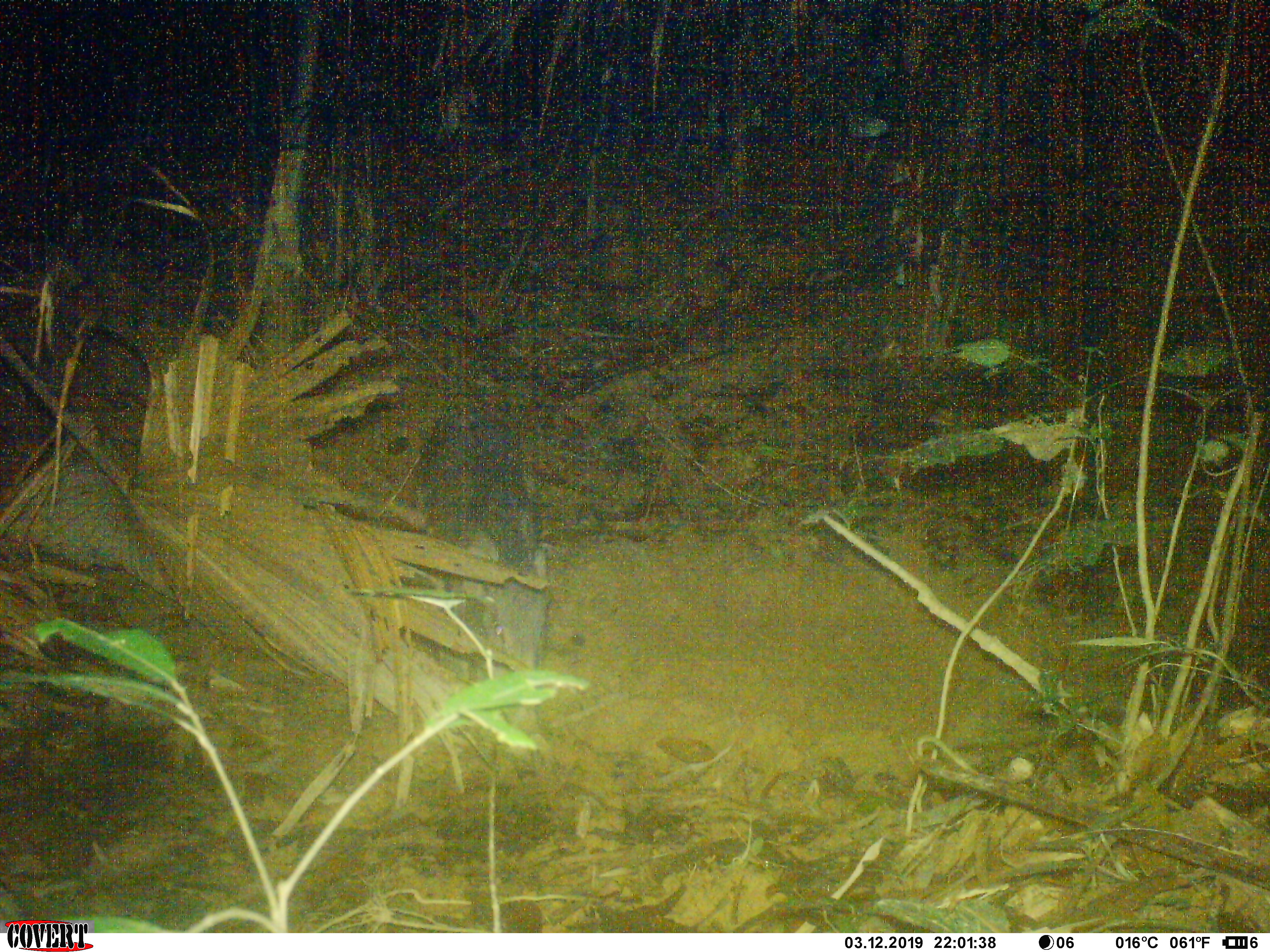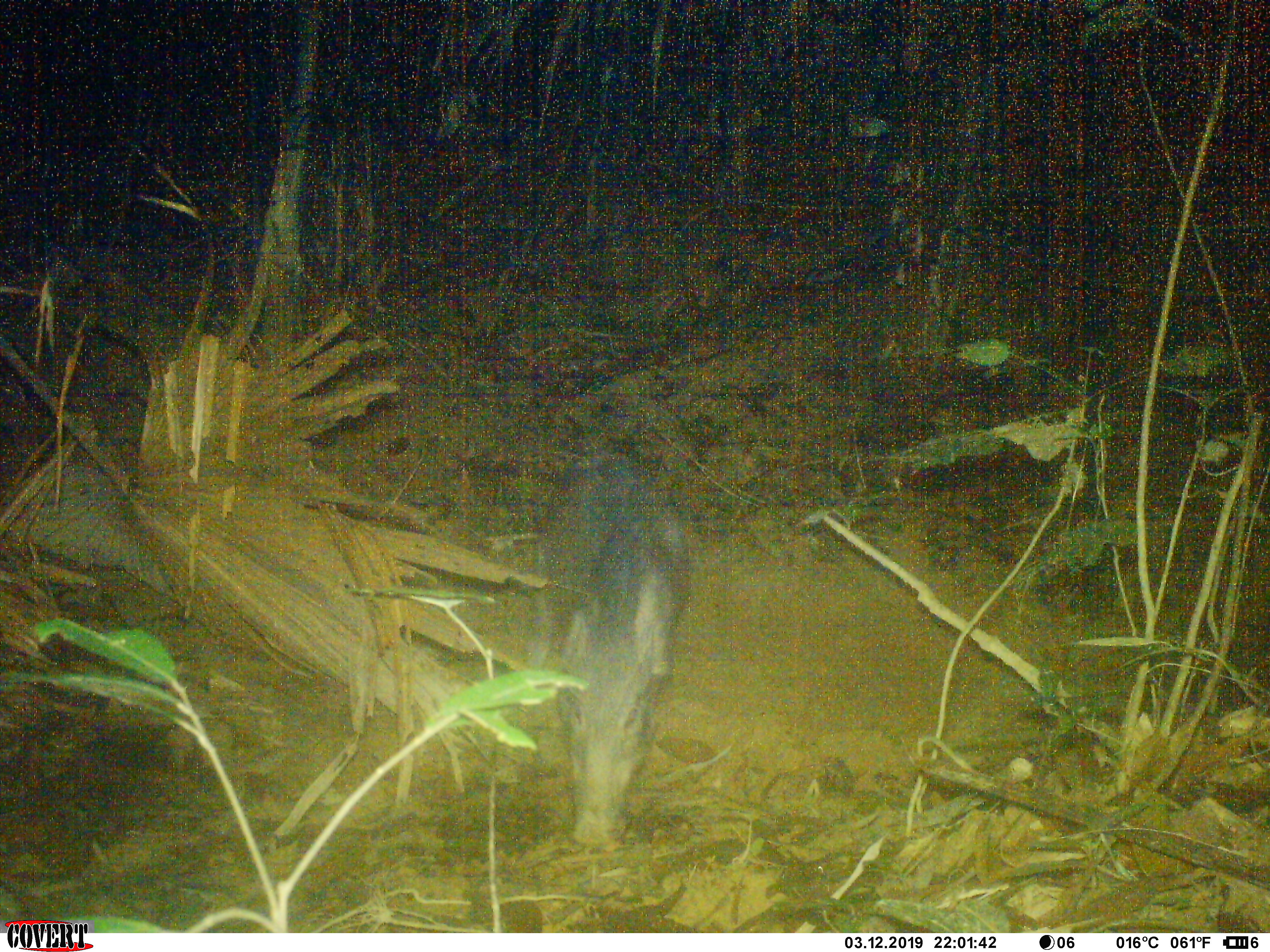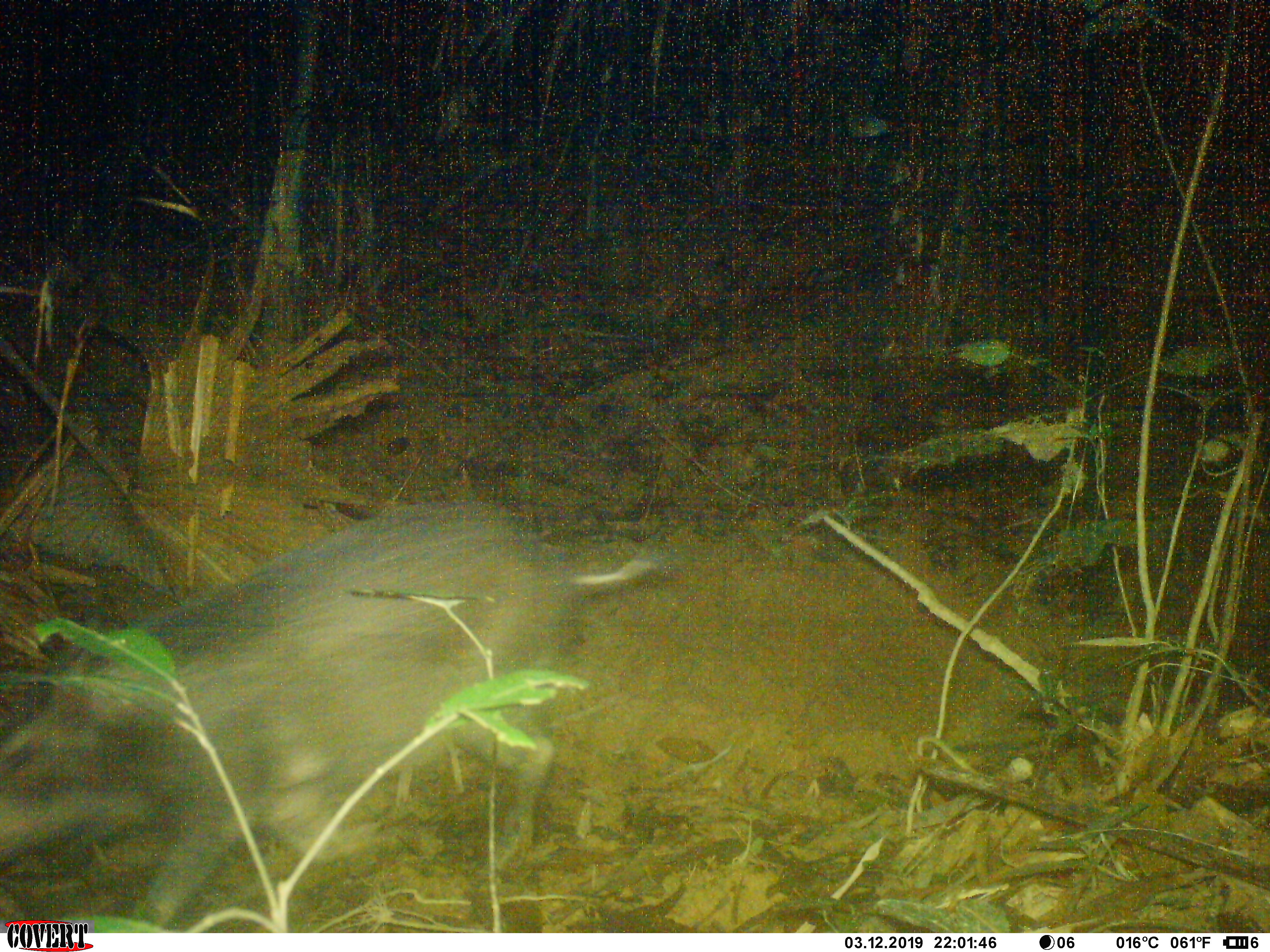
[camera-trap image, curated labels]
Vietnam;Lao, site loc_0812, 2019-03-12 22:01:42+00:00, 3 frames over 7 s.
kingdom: Animalia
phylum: Chordata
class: Mammalia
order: Artiodactyla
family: Suidae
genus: Sus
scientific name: Sus scrofa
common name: eurasian wild pig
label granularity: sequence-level